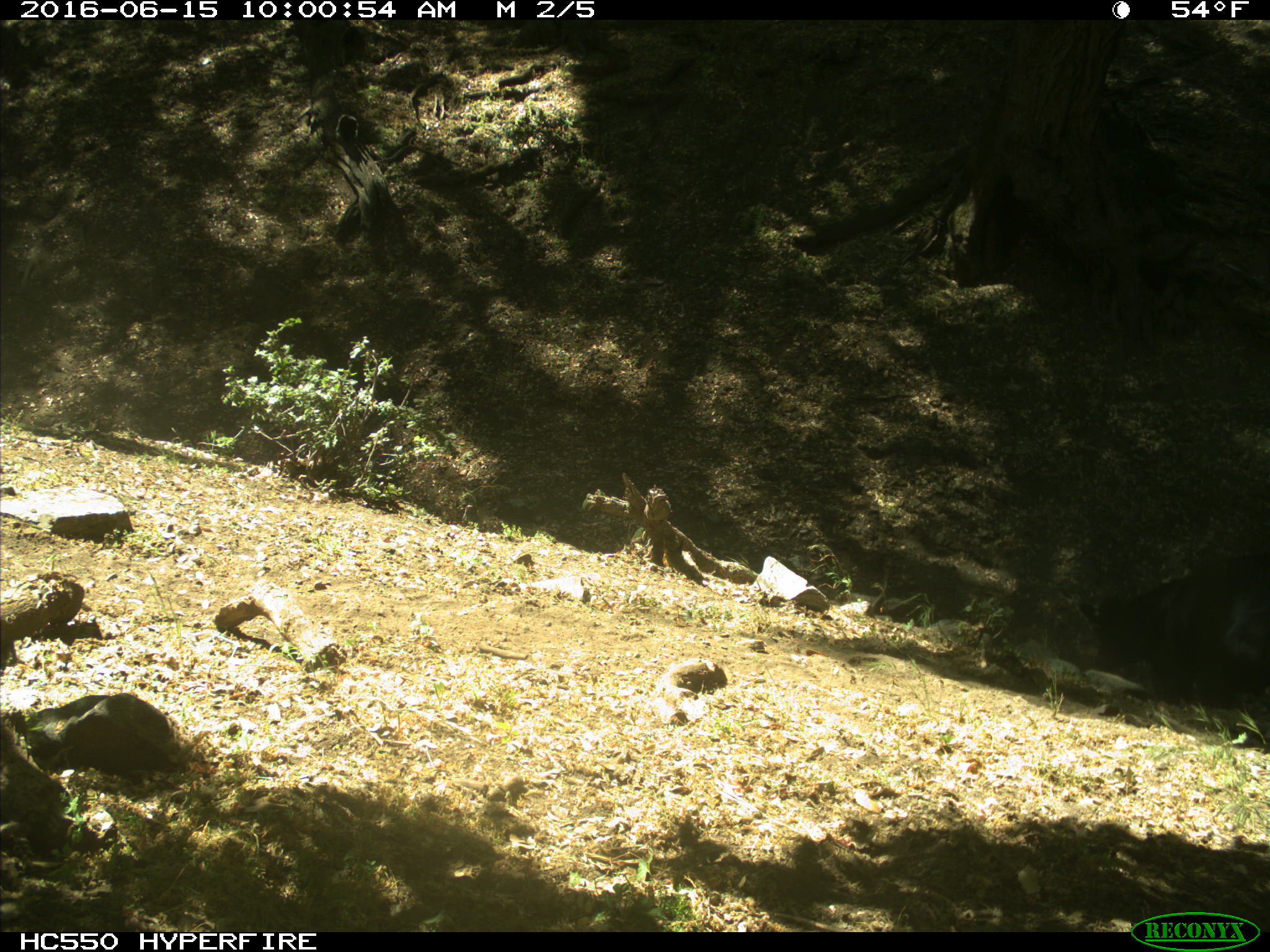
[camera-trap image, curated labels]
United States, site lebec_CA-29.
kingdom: Animalia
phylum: Chordata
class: Mammalia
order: Artiodactyla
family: Bovidae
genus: Bos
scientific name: Bos taurus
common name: domestic cow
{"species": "Bos taurus (domestic cow)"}